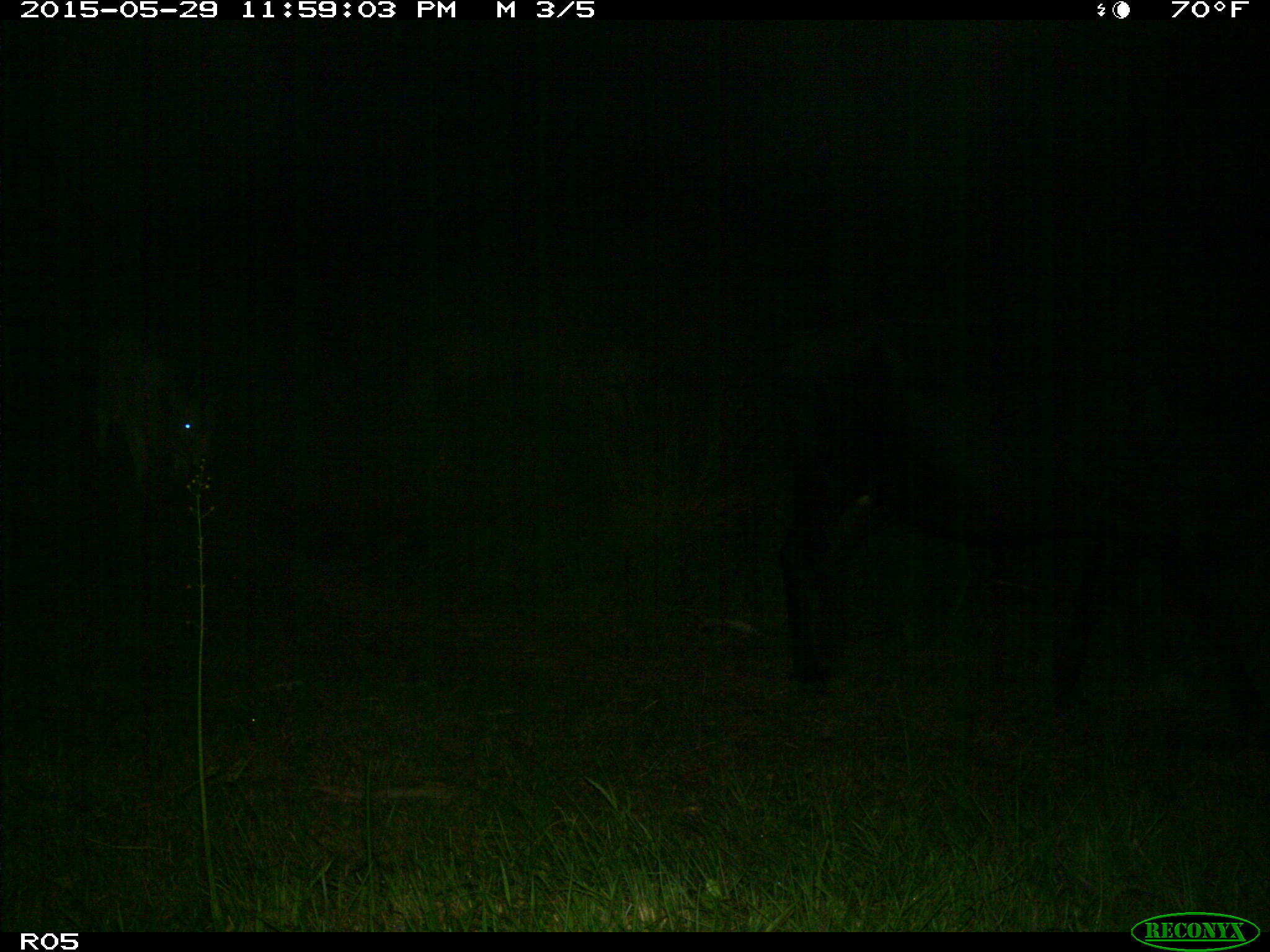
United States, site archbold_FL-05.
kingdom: Animalia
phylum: Chordata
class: Mammalia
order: Artiodactyla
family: Bovidae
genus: Bos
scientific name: Bos taurus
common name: domestic cow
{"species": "Bos taurus (domestic cow)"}